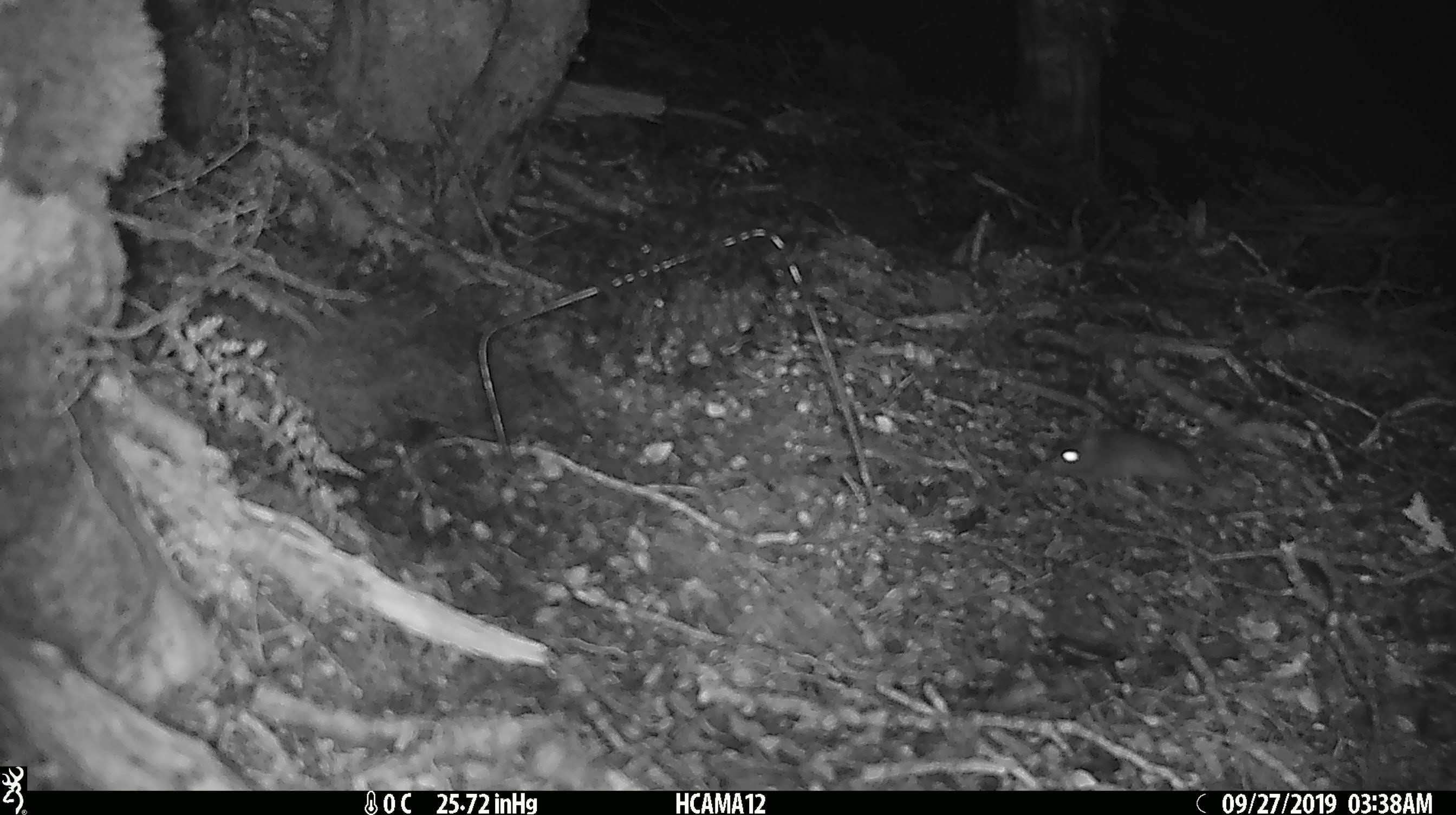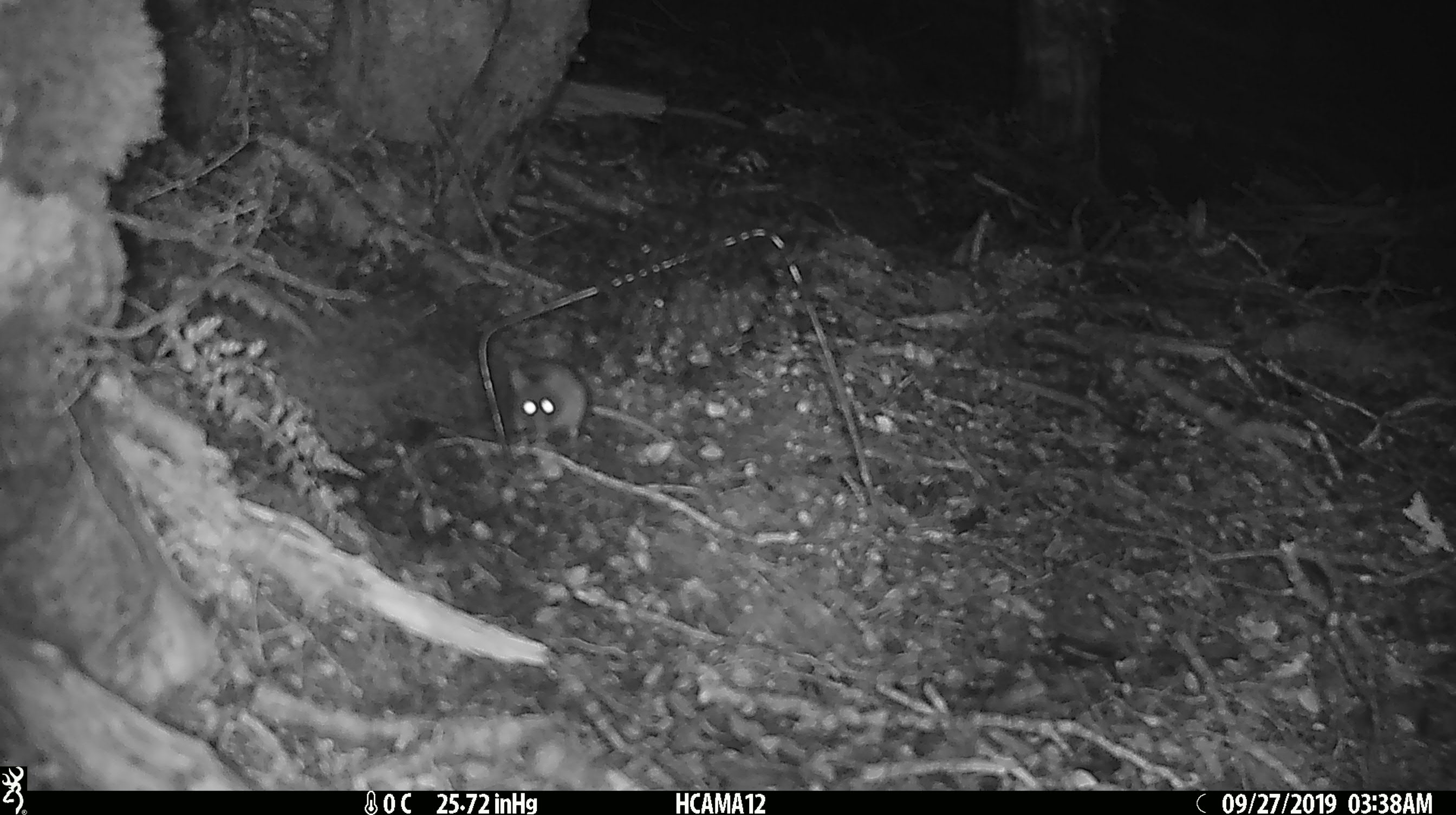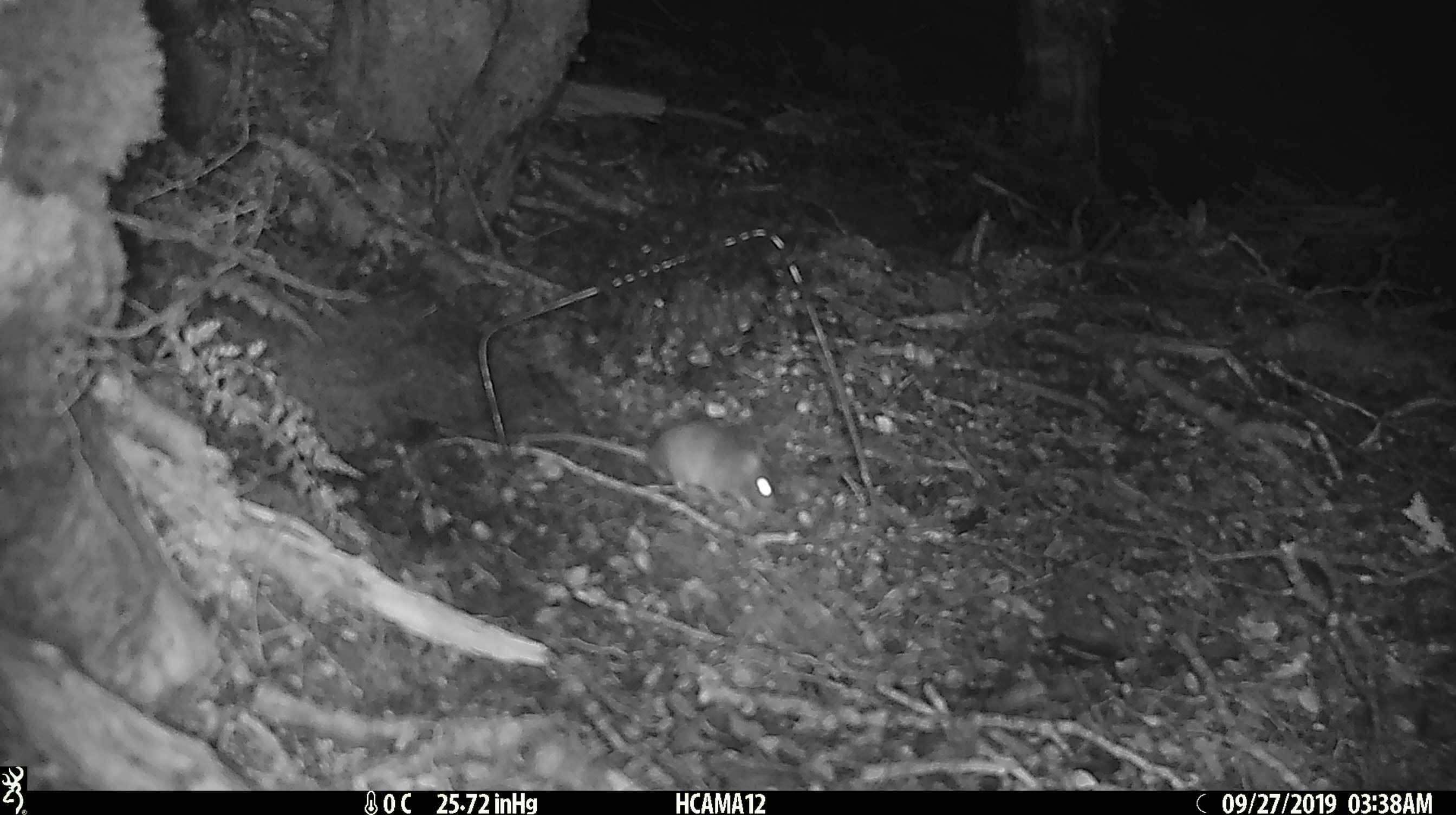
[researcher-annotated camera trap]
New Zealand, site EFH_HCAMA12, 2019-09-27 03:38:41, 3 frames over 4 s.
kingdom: Animalia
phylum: Chordata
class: Mammalia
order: Rodentia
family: Muridae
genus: Mus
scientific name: Mus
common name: mouse